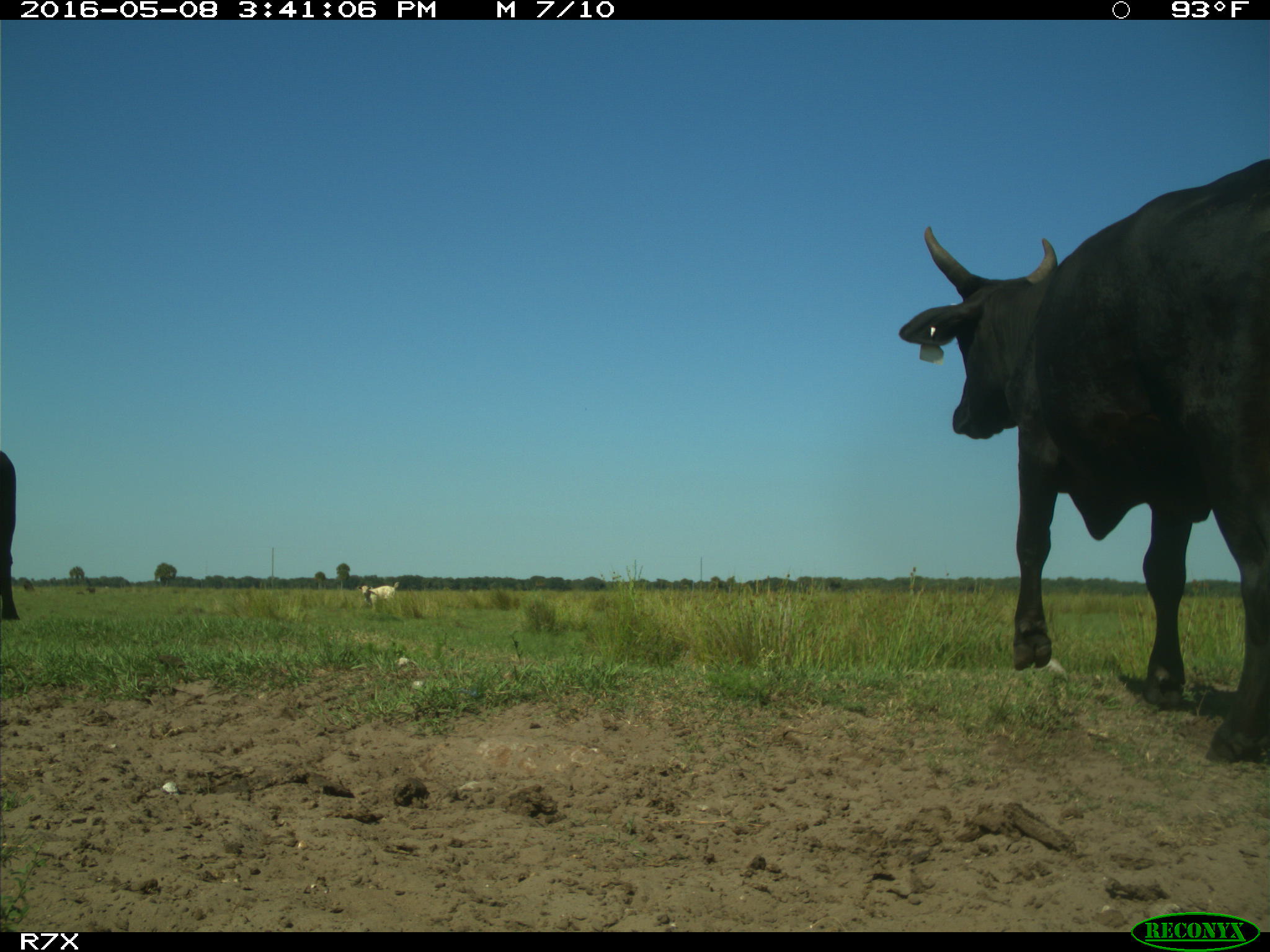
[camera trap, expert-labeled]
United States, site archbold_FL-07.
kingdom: Animalia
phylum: Chordata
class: Mammalia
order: Artiodactyla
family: Bovidae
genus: Bos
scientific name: Bos taurus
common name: domestic cow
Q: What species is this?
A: Bos taurus (domestic cow).